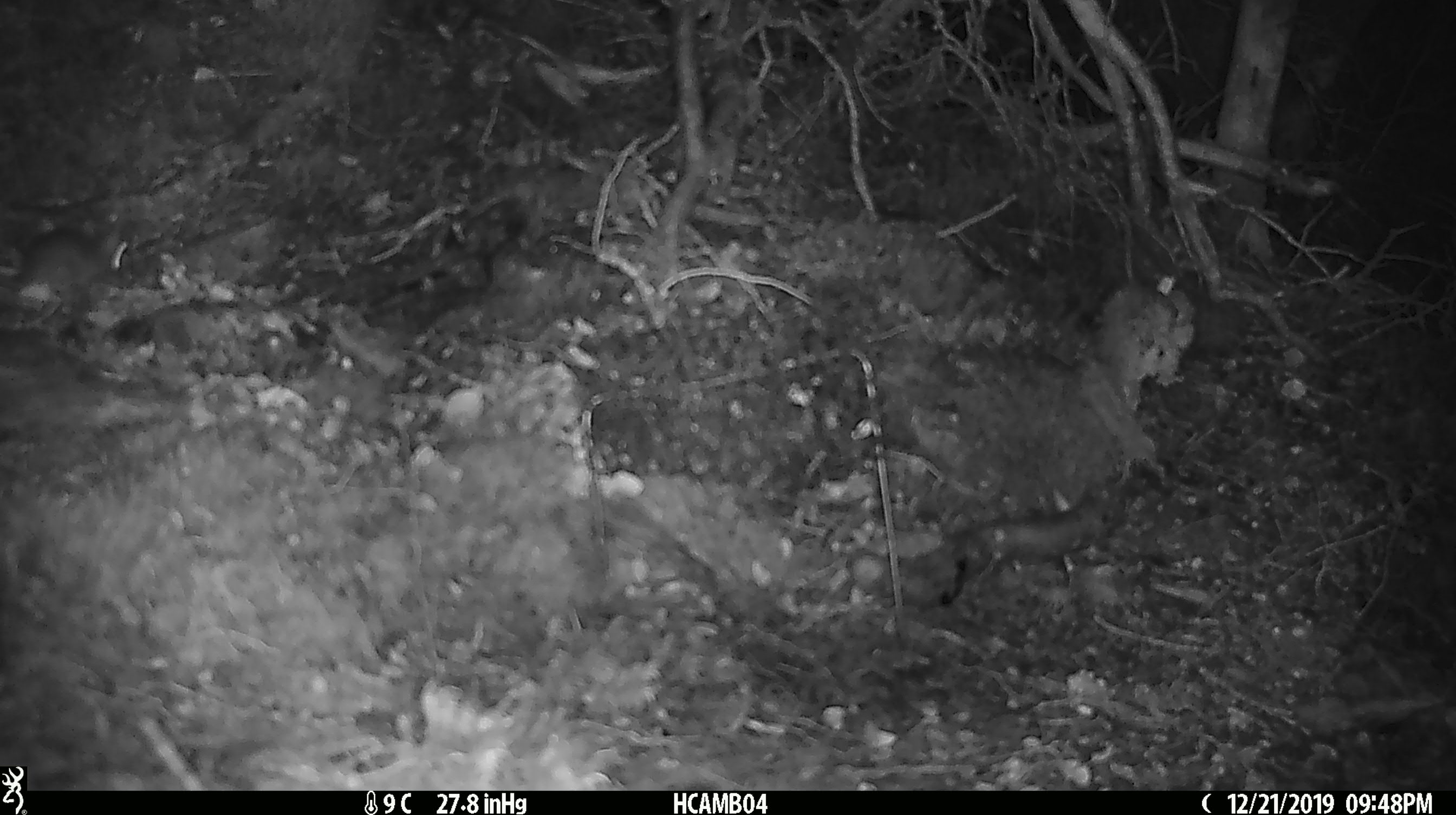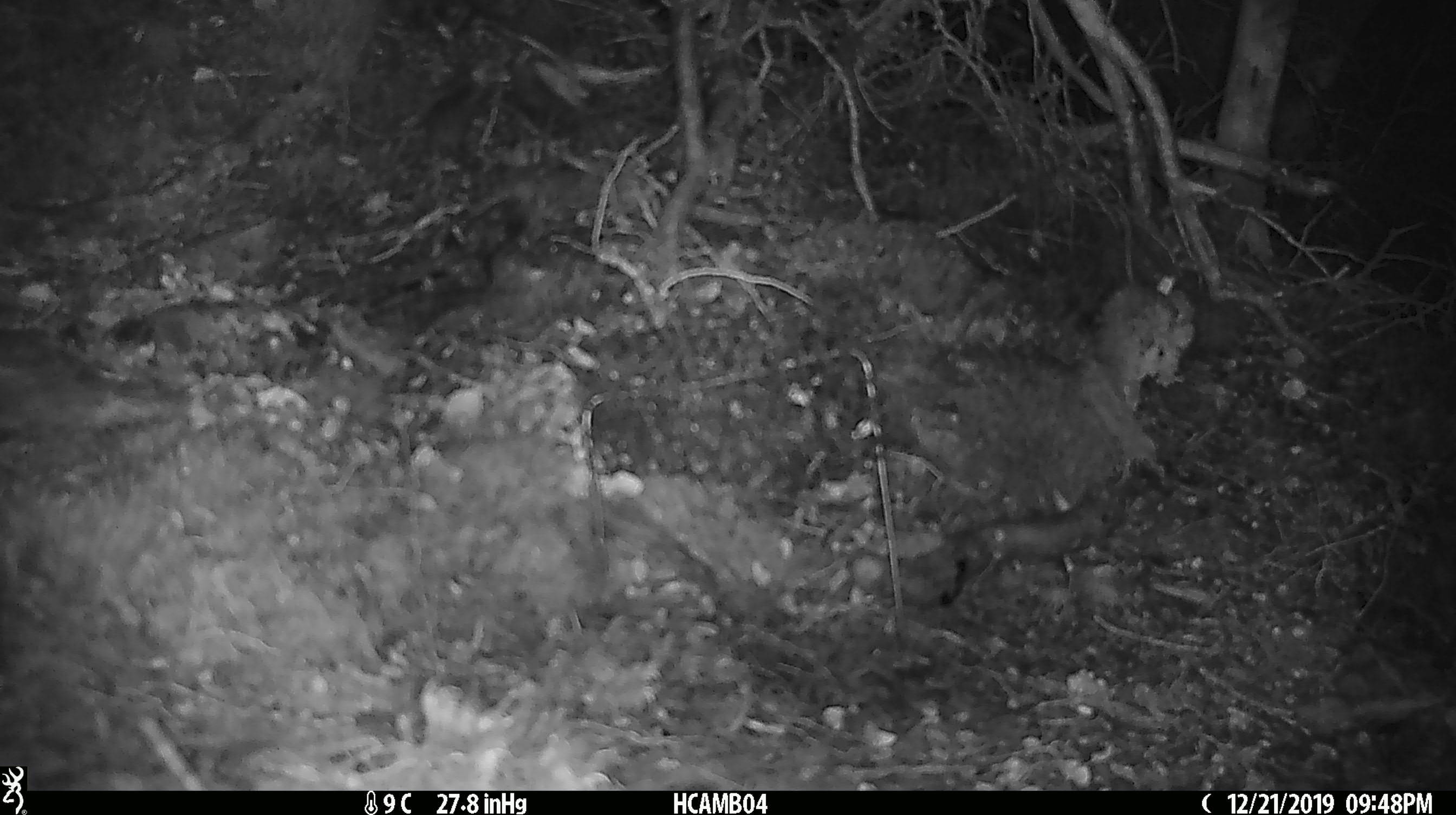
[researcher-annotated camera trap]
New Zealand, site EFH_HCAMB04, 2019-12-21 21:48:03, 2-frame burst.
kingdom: Animalia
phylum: Chordata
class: Mammalia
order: Rodentia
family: Muridae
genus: Mus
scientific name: Mus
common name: mouse